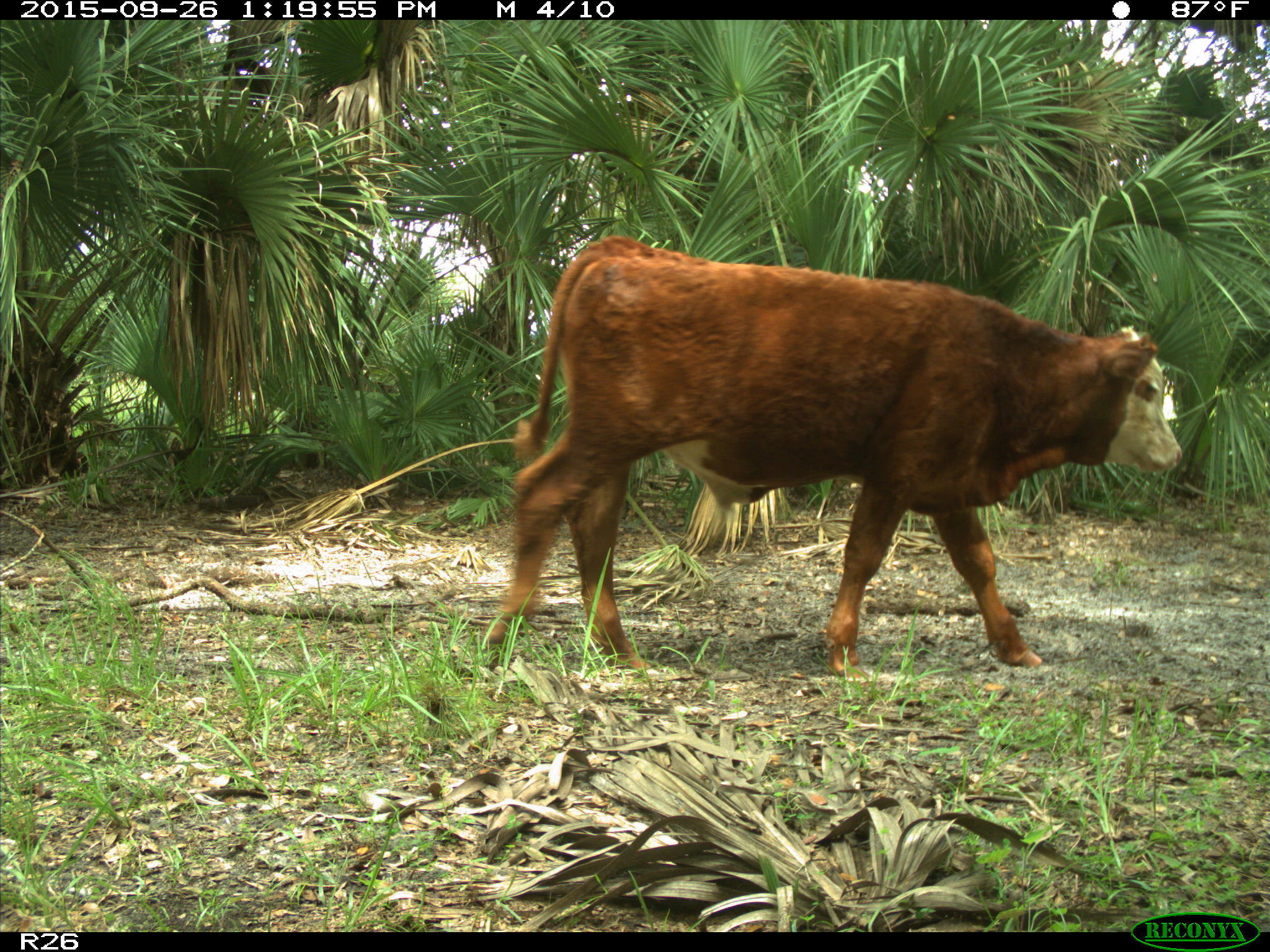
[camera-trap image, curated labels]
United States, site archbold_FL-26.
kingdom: Animalia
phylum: Chordata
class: Mammalia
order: Artiodactyla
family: Bovidae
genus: Bos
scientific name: Bos taurus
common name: domestic cow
Bos taurus (domestic cow).